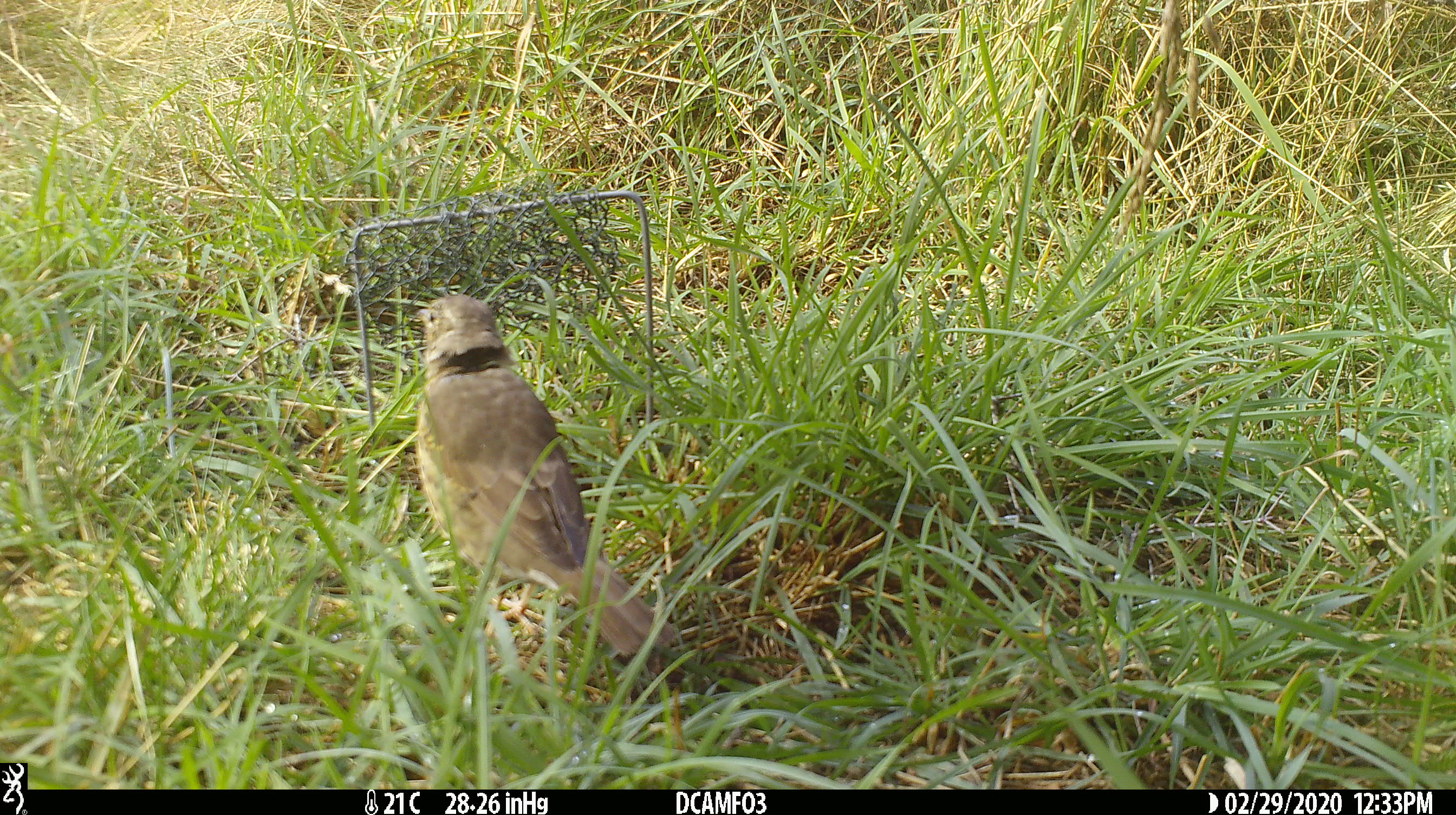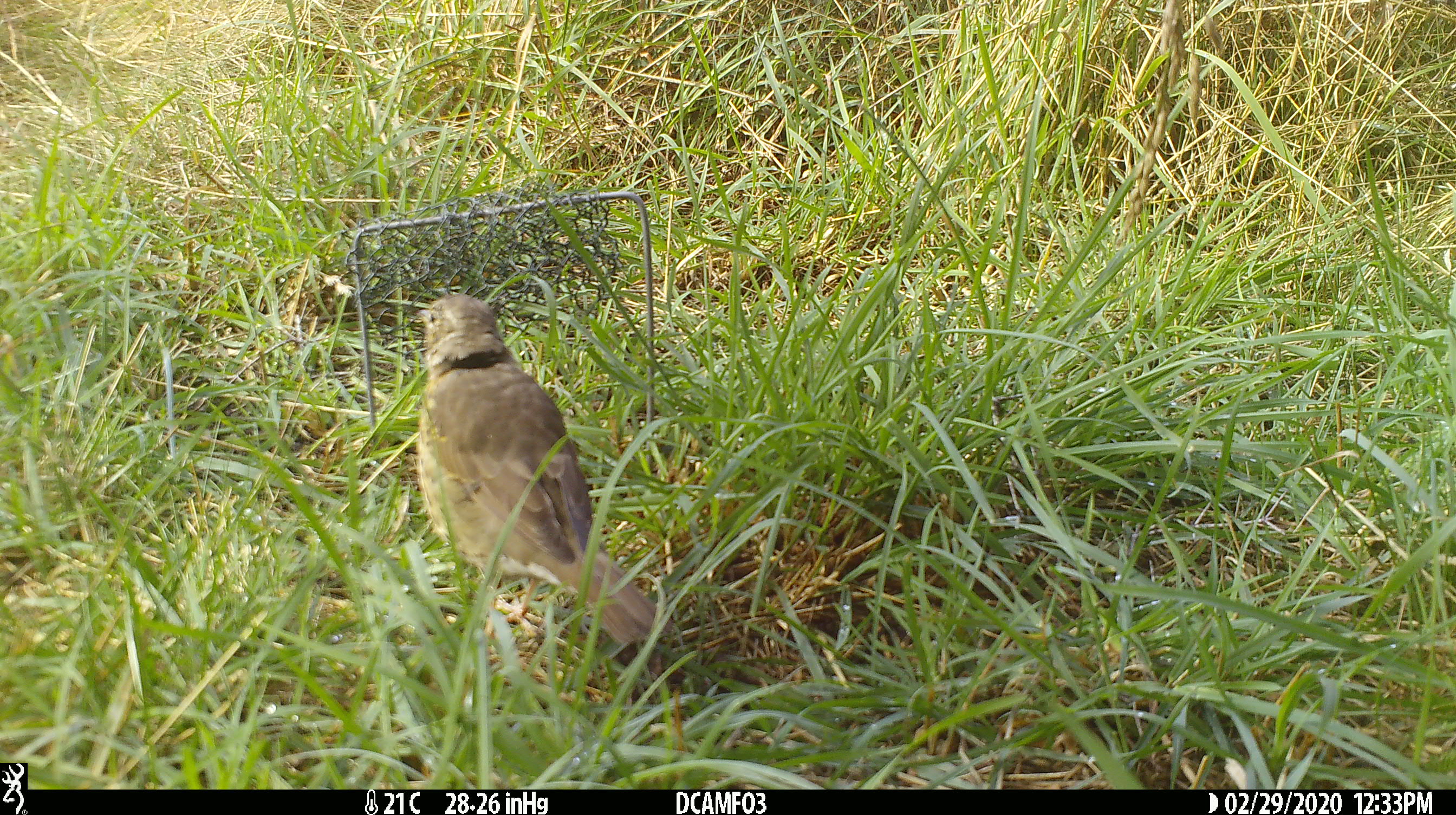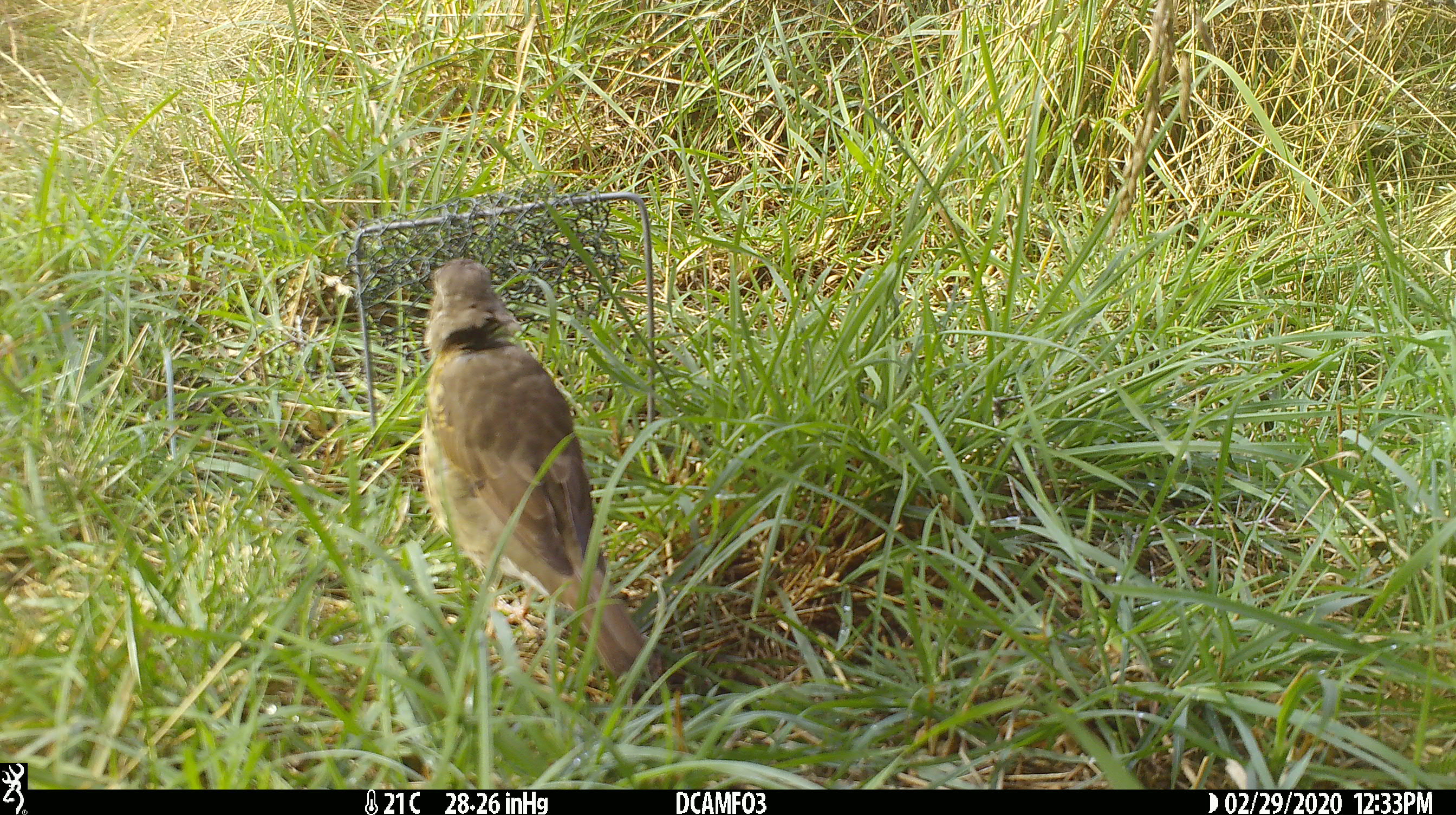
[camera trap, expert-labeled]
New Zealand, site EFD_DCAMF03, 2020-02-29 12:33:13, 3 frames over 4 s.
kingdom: Animalia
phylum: Chordata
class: Aves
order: Passeriformes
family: Turdidae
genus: Turdus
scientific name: Turdus philomelos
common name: song thrush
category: thrush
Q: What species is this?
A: Thrush (song thrush) (Turdus philomelos).